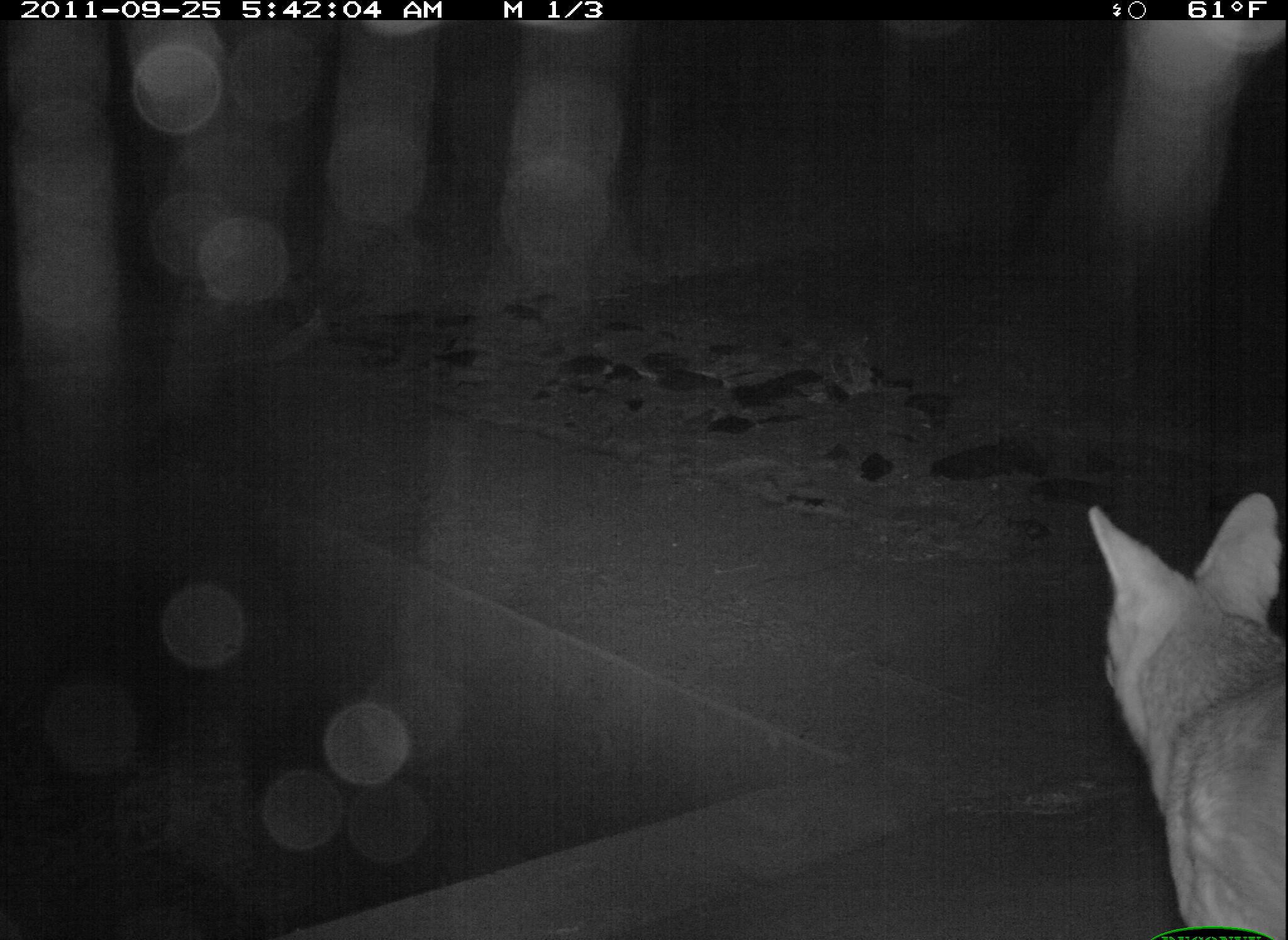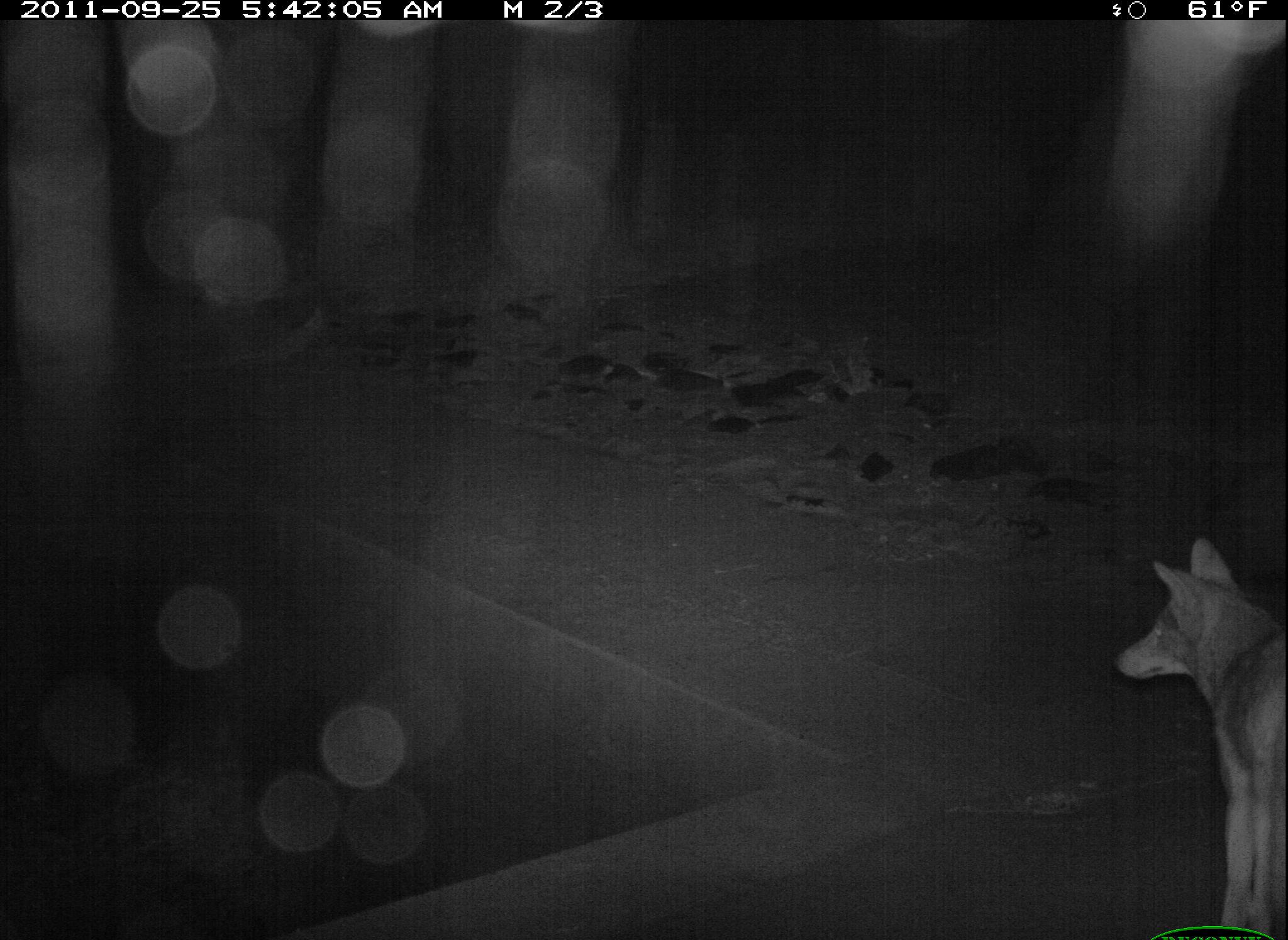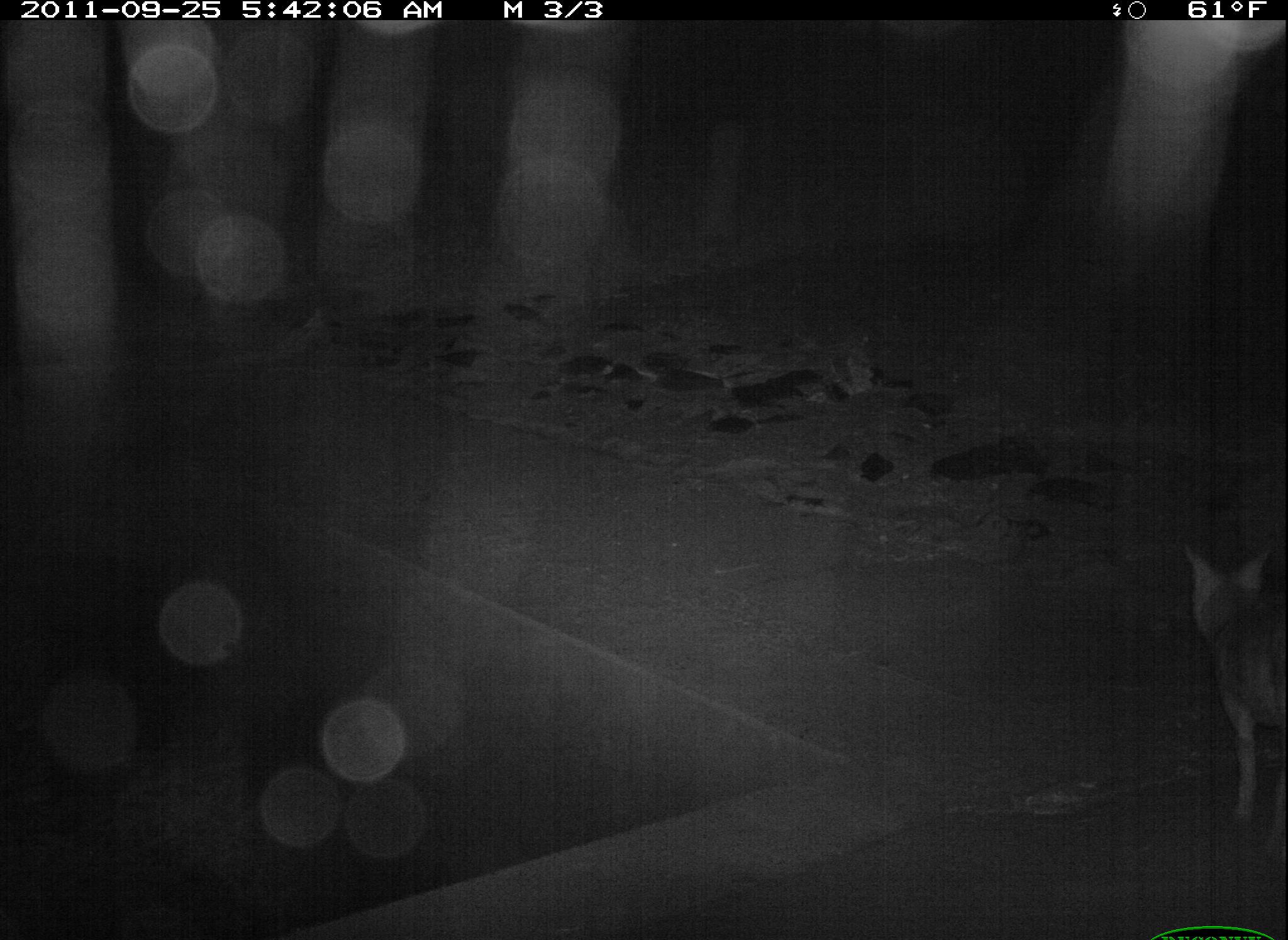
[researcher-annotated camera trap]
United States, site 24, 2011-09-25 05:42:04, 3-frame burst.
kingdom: Animalia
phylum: Chordata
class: Mammalia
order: Carnivora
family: Canidae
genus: Canis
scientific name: Canis latrans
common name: coyote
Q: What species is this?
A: Coyote (Canis latrans).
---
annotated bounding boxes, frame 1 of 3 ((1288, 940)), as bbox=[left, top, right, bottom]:
coyote: bbox=[1084, 494, 1288, 940]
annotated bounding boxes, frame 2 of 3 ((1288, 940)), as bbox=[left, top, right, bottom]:
coyote: bbox=[1113, 540, 1288, 940]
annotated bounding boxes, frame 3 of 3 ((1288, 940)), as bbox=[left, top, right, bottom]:
coyote: bbox=[1180, 542, 1288, 868]